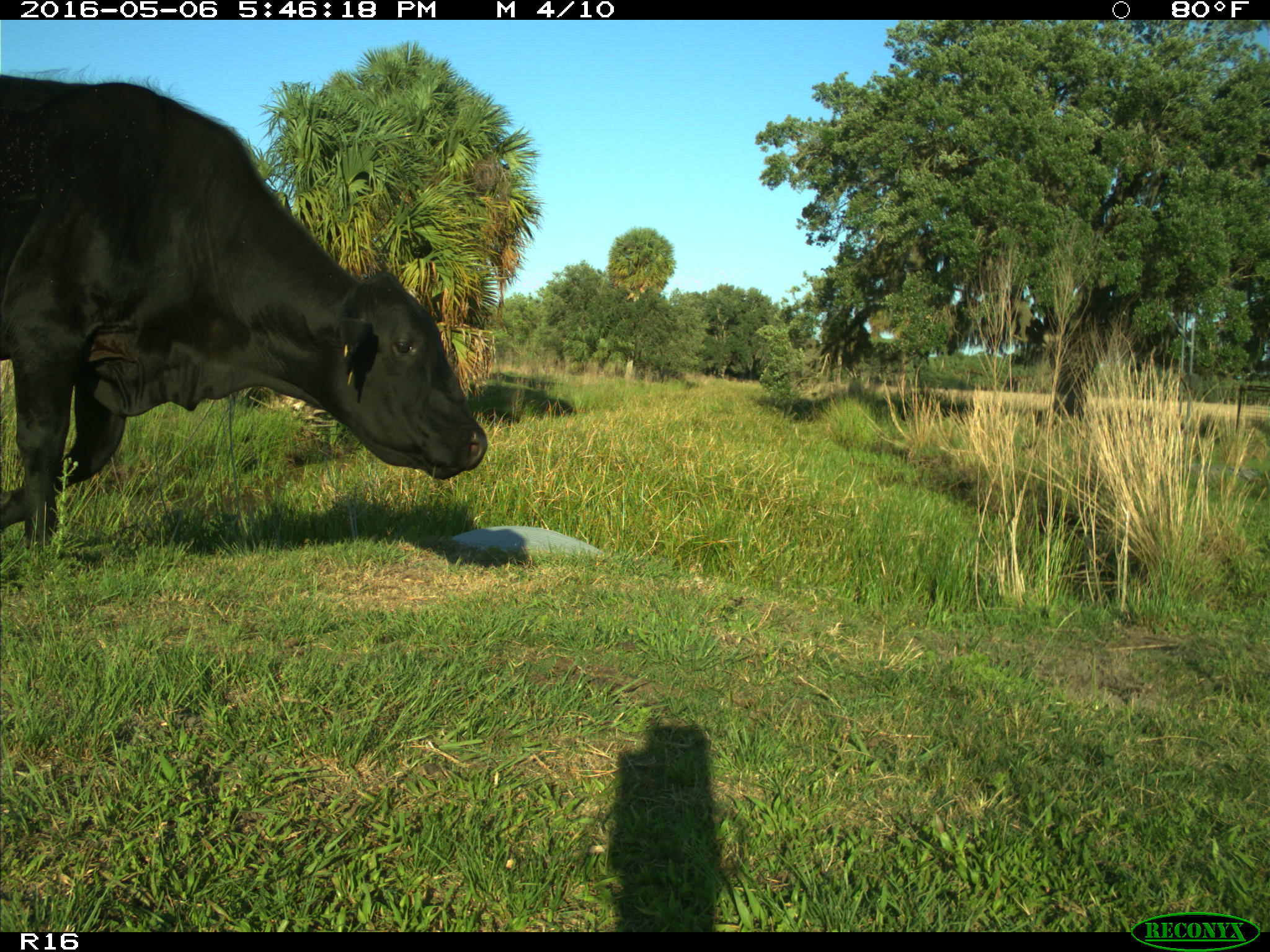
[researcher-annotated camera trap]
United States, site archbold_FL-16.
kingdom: Animalia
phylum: Chordata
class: Mammalia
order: Artiodactyla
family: Bovidae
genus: Bos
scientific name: Bos taurus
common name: domestic cow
Bos taurus (domestic cow).